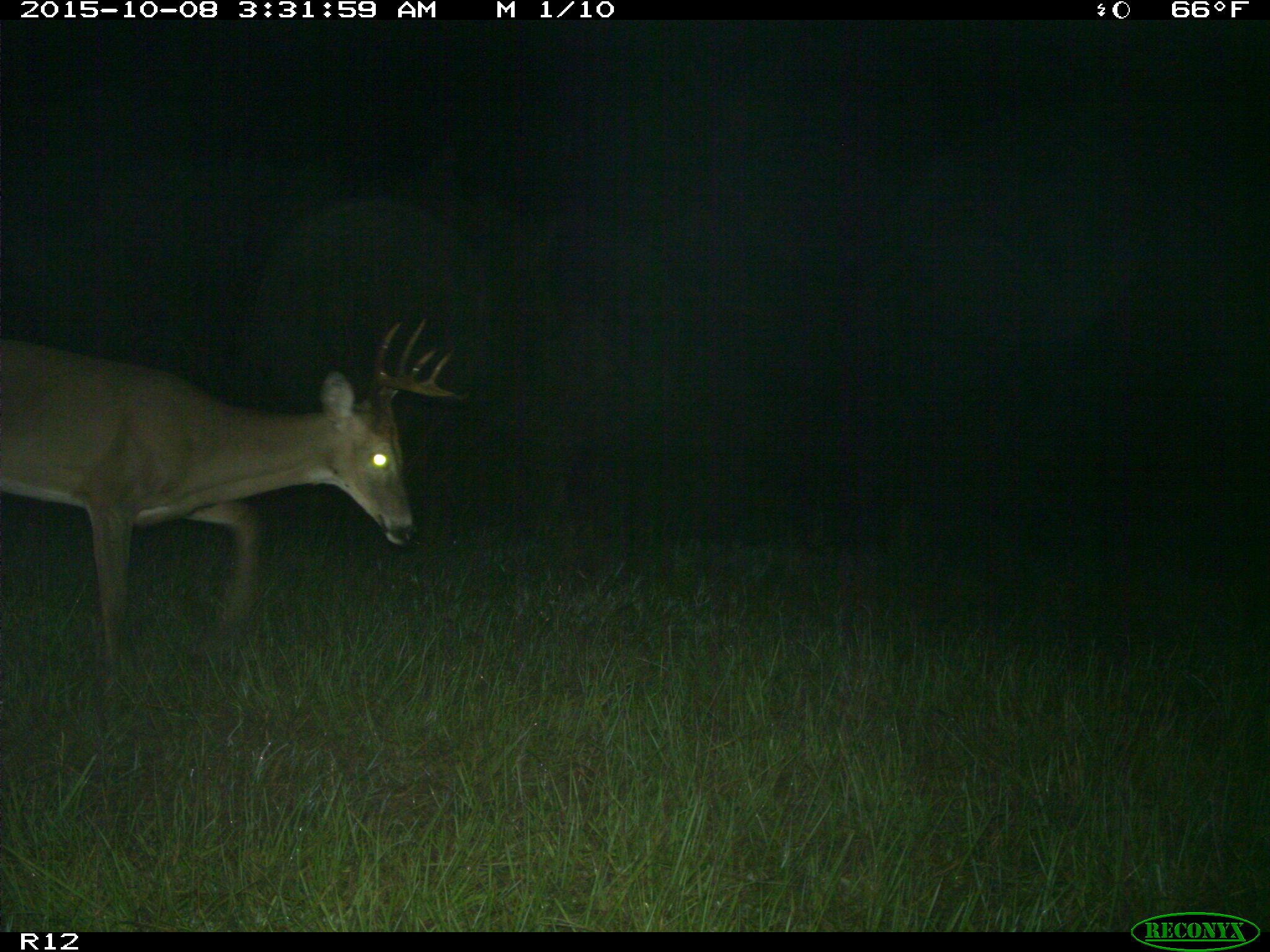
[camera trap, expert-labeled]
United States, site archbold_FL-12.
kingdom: Animalia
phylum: Chordata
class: Mammalia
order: Artiodactyla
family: Cervidae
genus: Odocoileus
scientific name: Odocoileus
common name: deer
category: unidentified deer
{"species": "unidentified deer (deer) (Odocoileus)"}